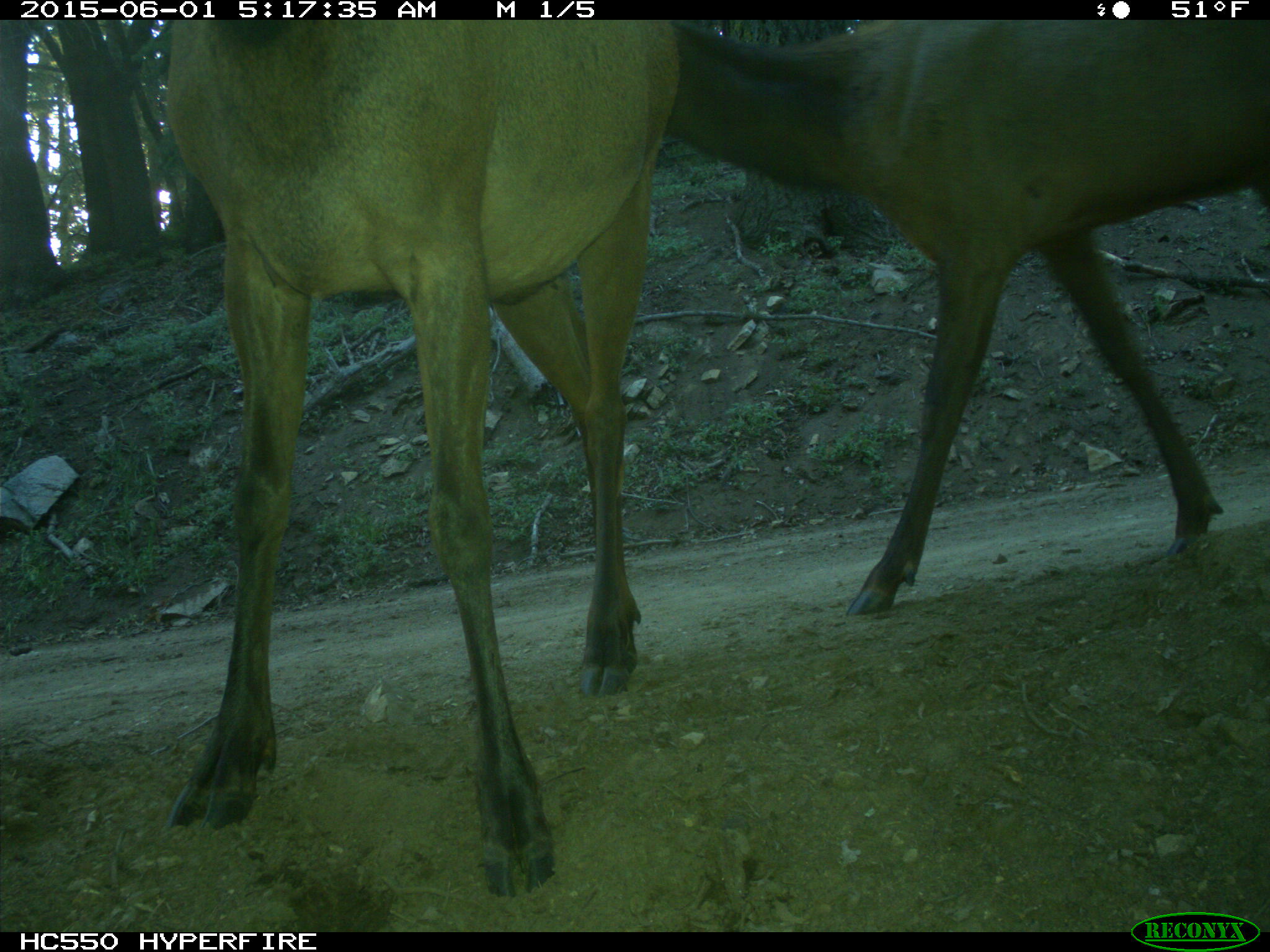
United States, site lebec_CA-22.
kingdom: Animalia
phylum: Chordata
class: Mammalia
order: Artiodactyla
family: Cervidae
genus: Cervus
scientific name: Cervus canadensis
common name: elk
Cervus canadensis (elk).